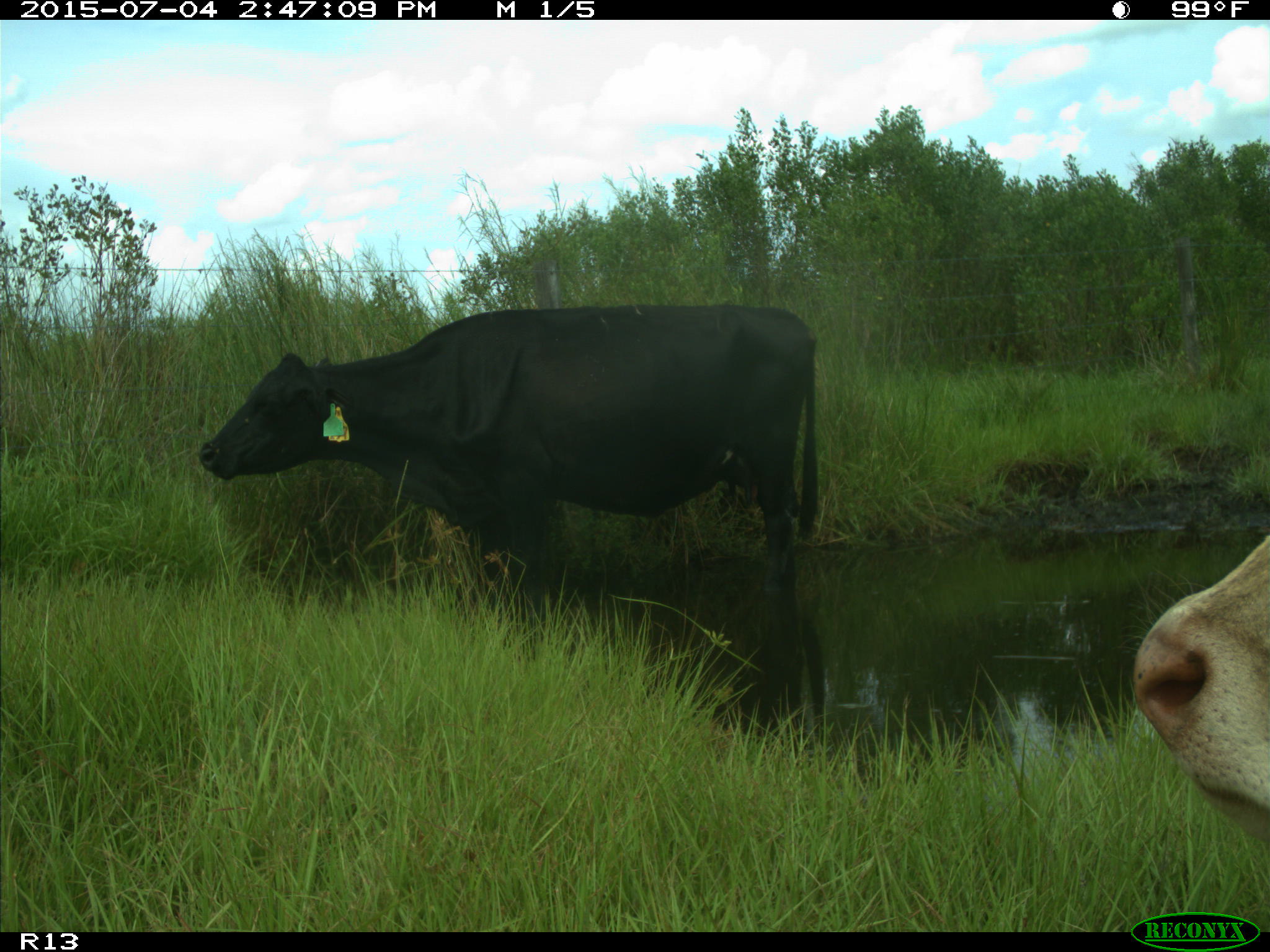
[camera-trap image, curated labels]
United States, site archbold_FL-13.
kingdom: Animalia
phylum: Chordata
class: Mammalia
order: Artiodactyla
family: Bovidae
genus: Bos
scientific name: Bos taurus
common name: domestic cow